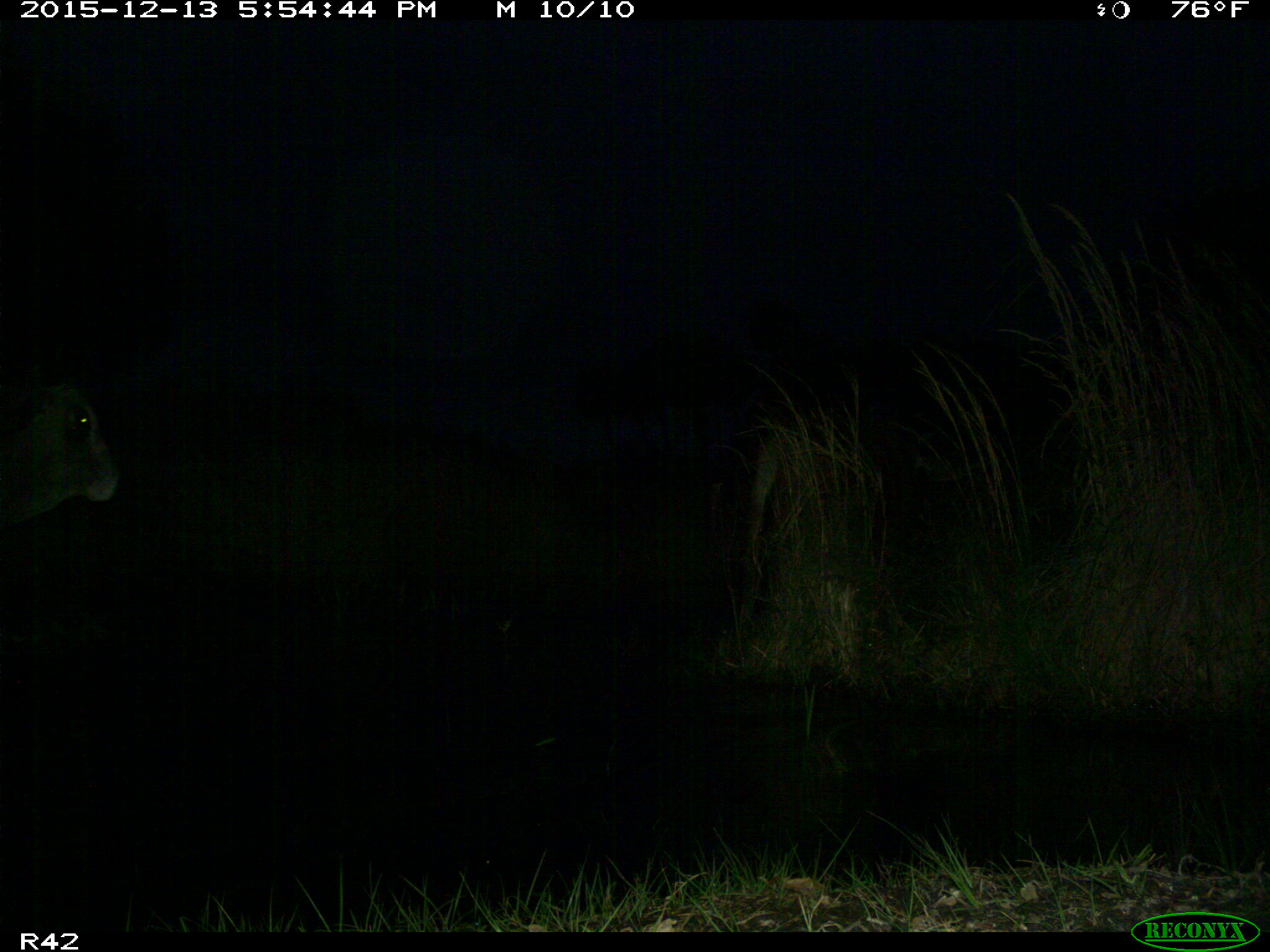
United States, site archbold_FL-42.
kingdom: Animalia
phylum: Chordata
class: Mammalia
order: Artiodactyla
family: Bovidae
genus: Bos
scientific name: Bos taurus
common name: domestic cow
Bos taurus (domestic cow).